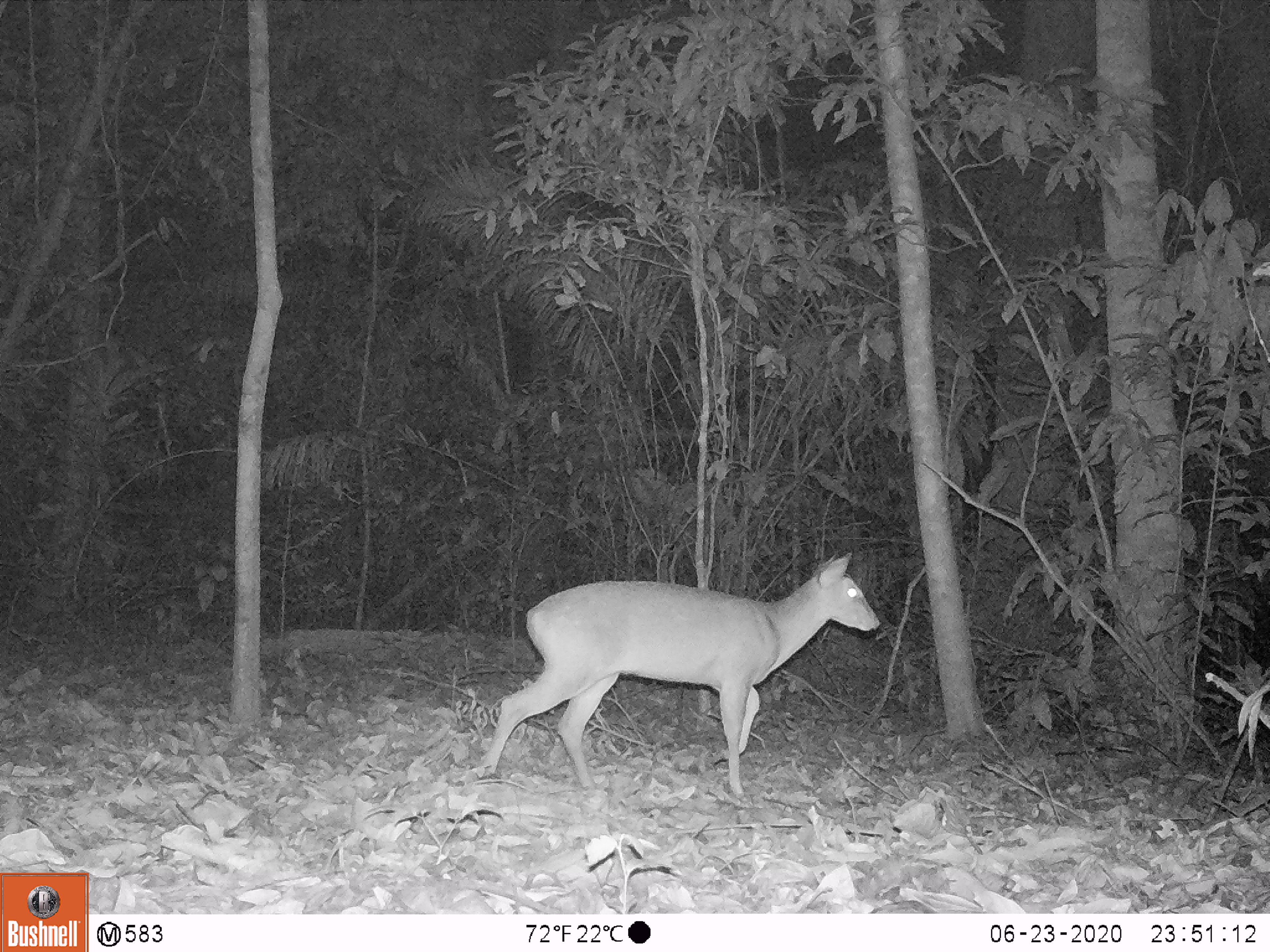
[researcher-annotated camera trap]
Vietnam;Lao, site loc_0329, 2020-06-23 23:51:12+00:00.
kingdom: Animalia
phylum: Chordata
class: Mammalia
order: Artiodactyla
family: Cervidae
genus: Muntiacus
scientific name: Muntiacus vuquangensis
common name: large-antlered muntjac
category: large antlered muntjac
Large antlered muntjac (large-antlered muntjac) (Muntiacus vuquangensis). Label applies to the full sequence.